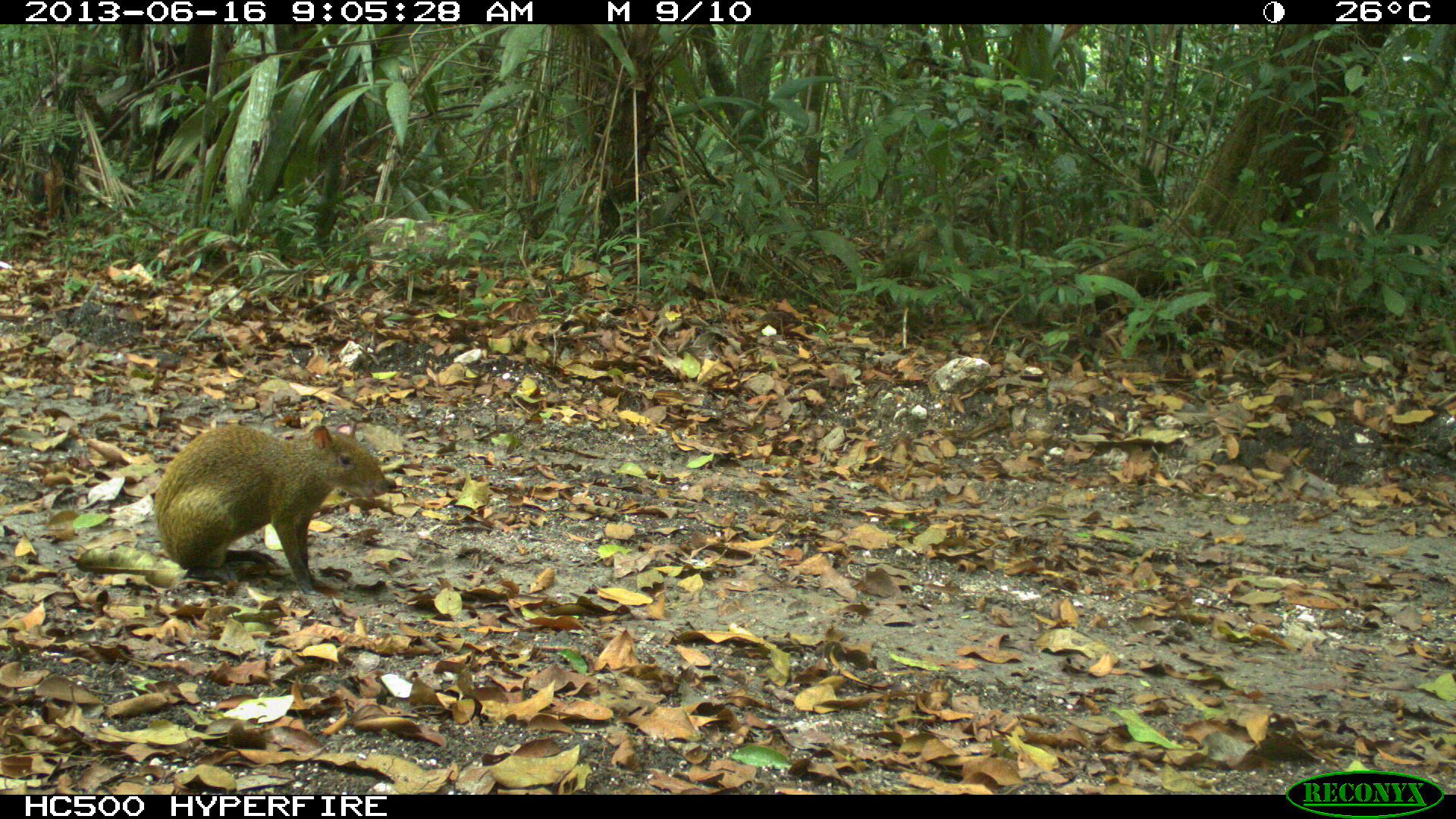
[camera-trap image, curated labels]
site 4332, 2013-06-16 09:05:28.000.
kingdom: Animalia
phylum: Chordata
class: Mammalia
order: Rodentia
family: Dasyproctidae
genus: Dasyprocta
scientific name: Dasyprocta punctata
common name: central american agouti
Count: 1.